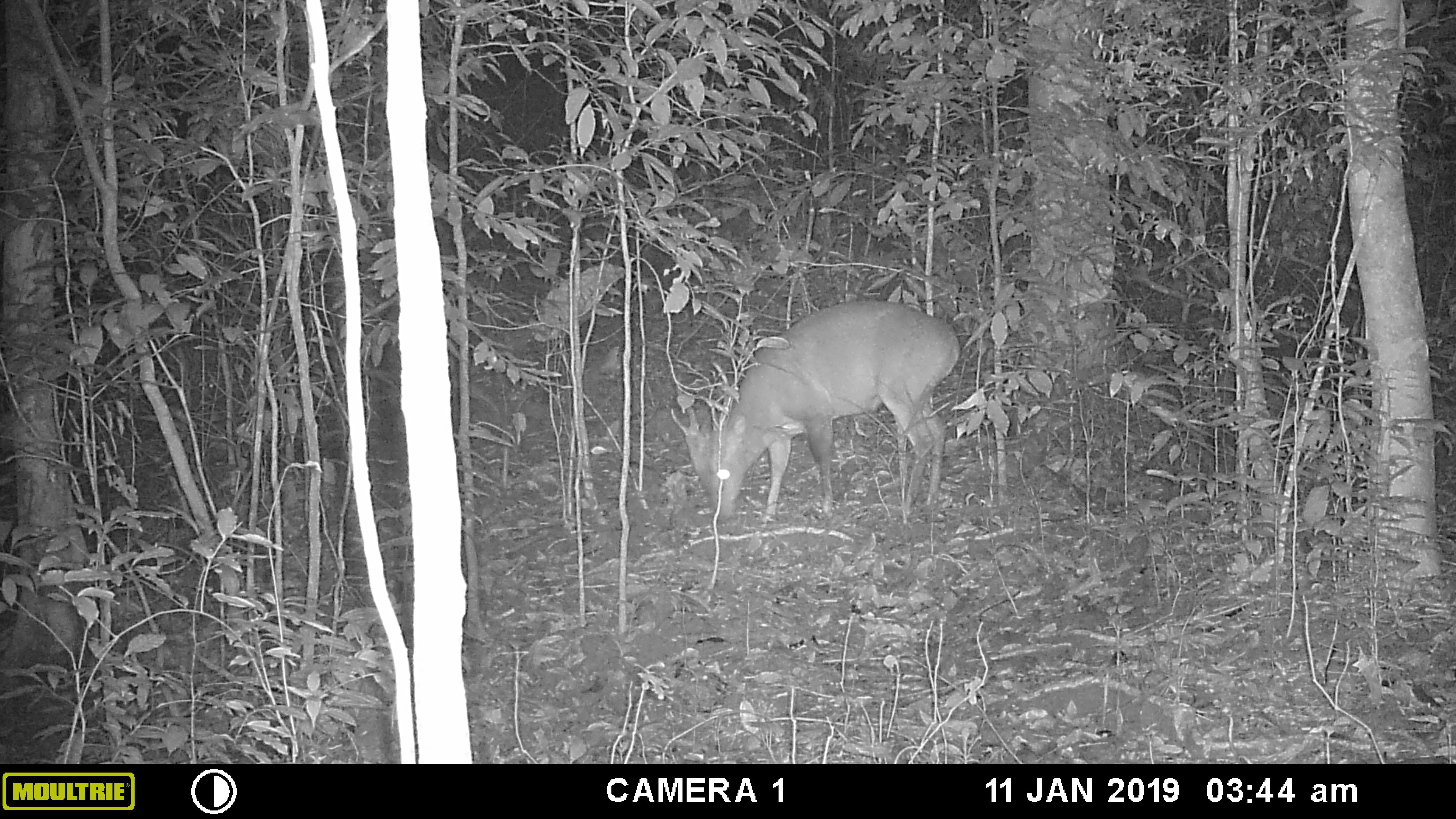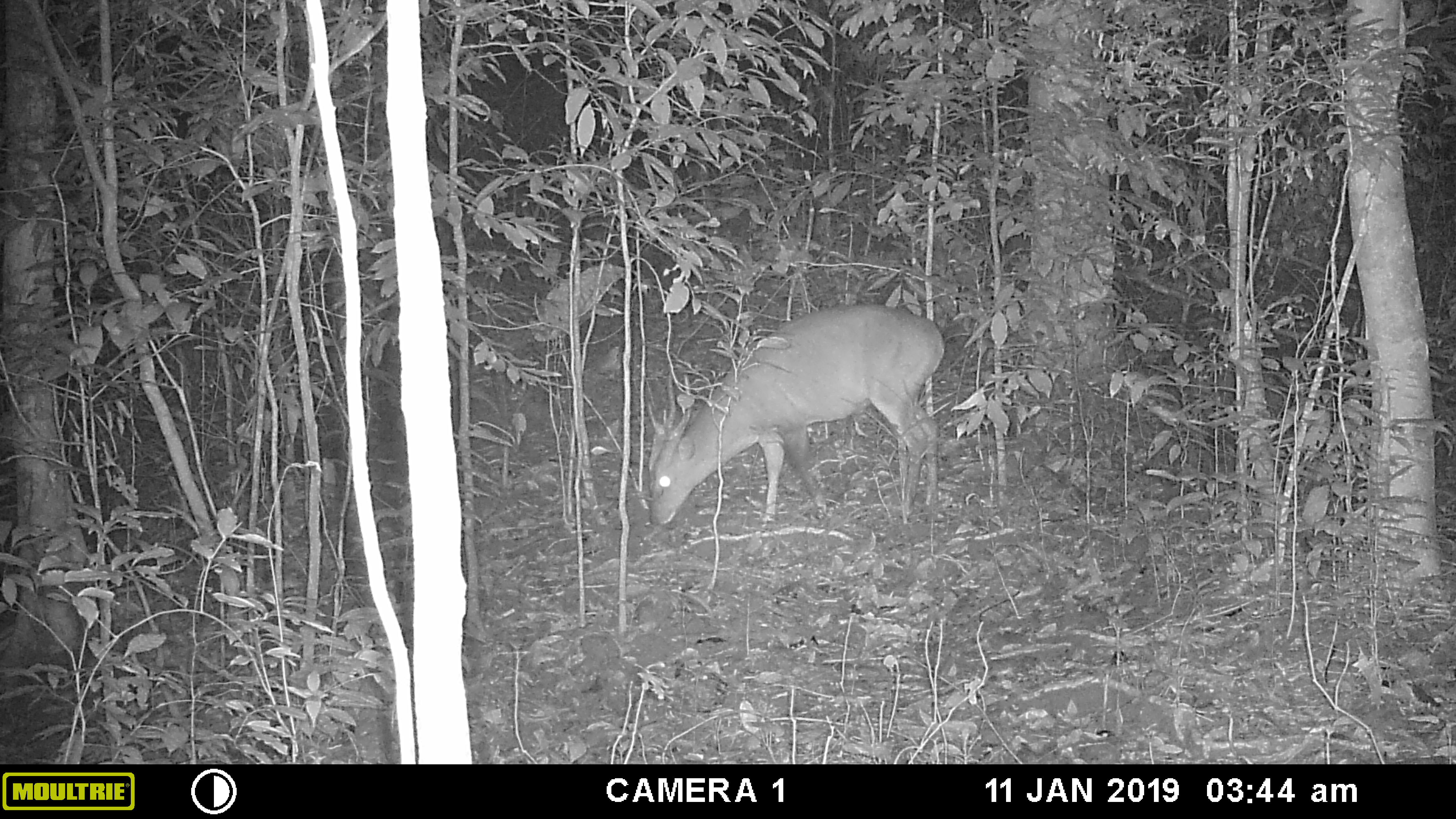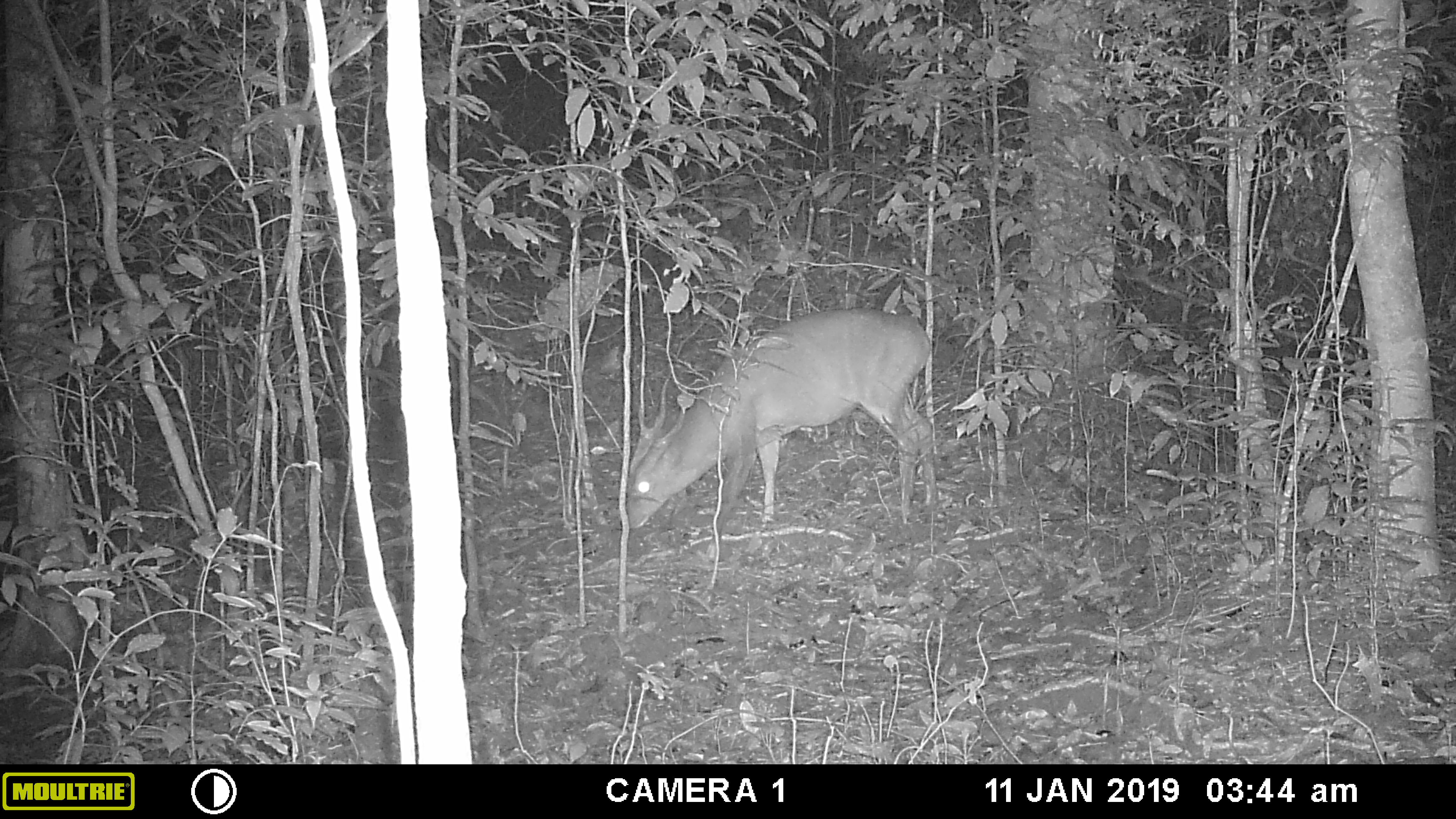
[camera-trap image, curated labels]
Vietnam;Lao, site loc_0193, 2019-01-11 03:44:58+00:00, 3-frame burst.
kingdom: Animalia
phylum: Chordata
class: Mammalia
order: Artiodactyla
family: Cervidae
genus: Muntiacus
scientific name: Muntiacus vuquangensis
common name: large-antlered muntjac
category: large antlered muntjac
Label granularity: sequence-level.